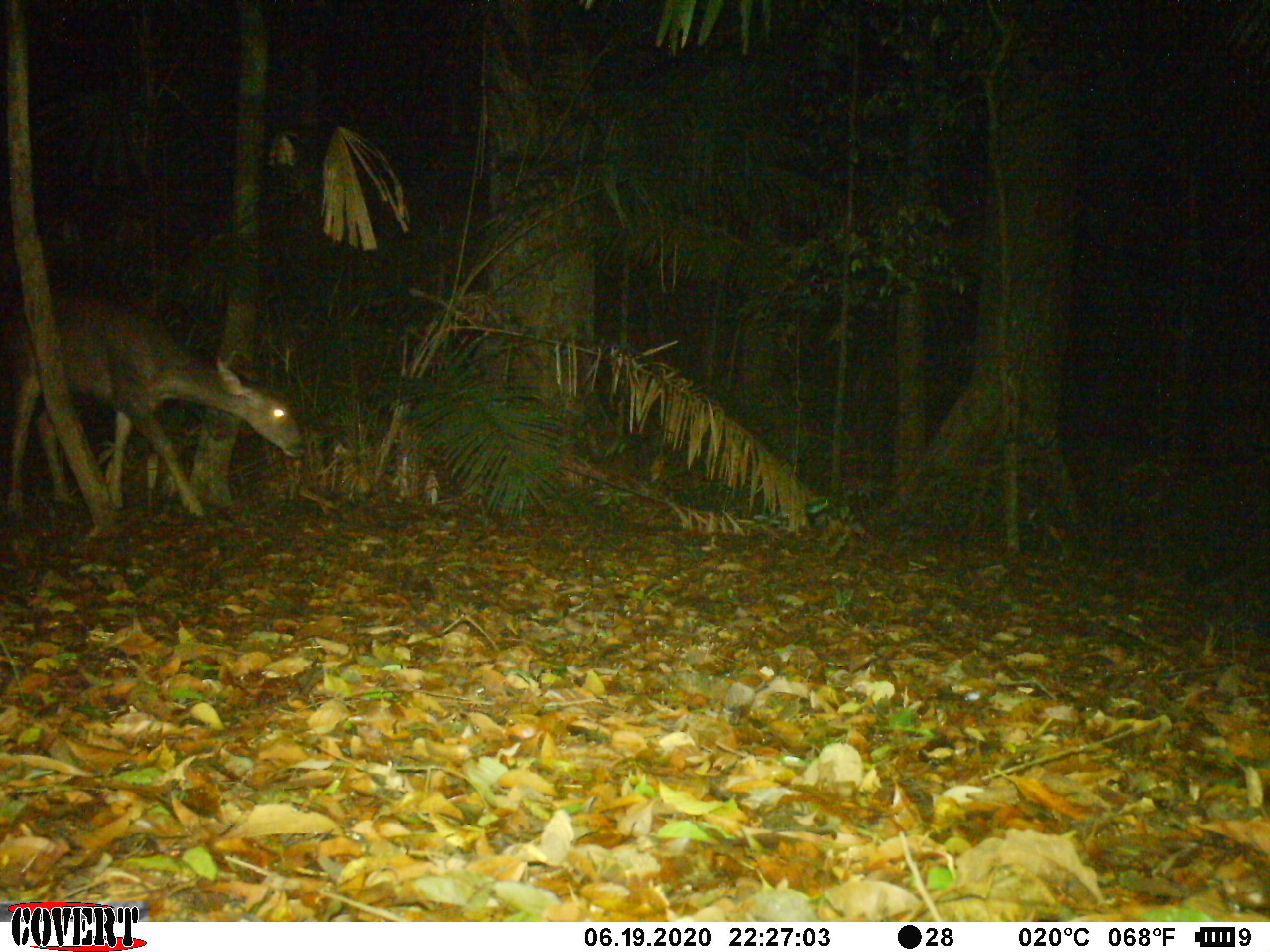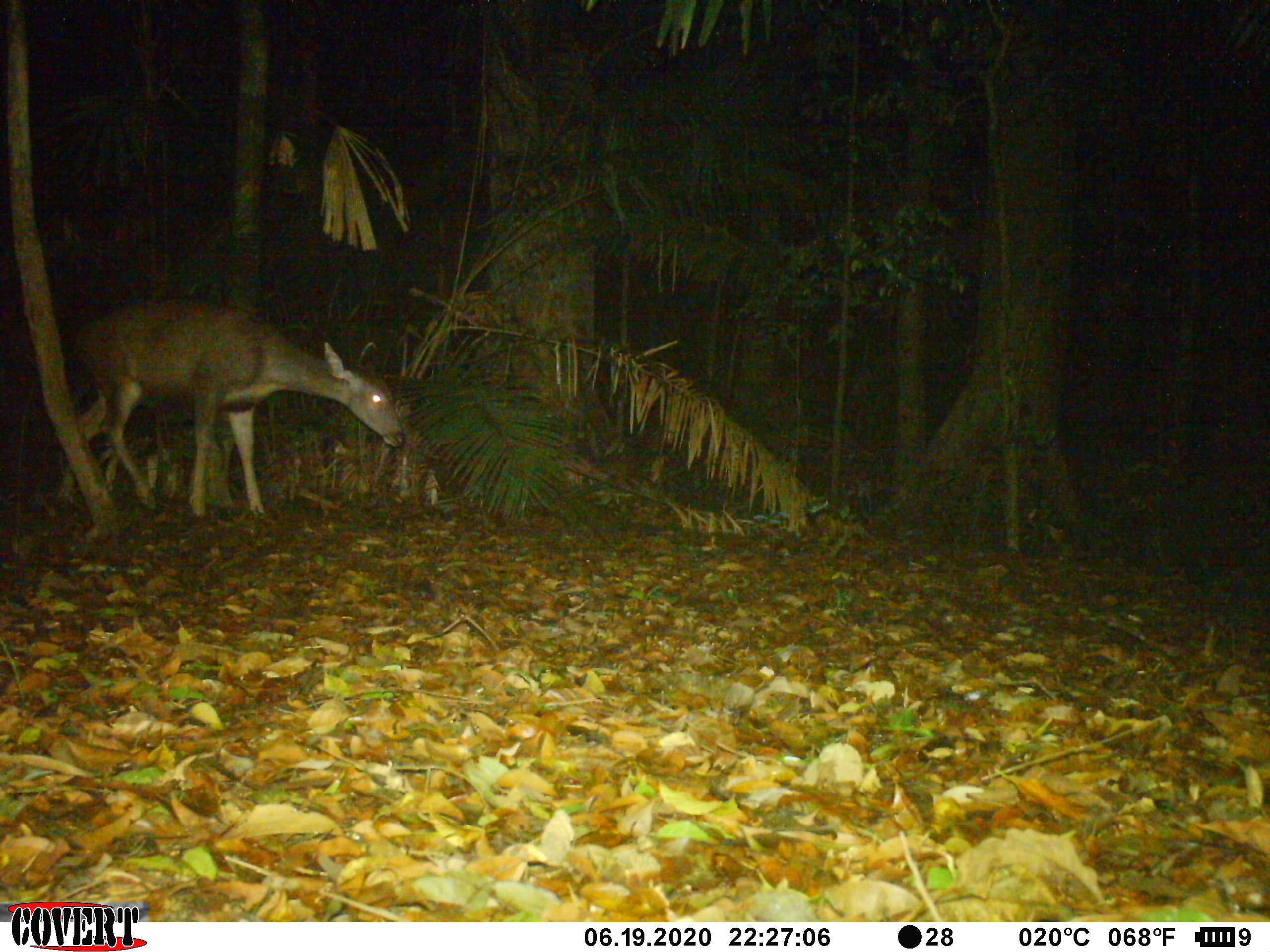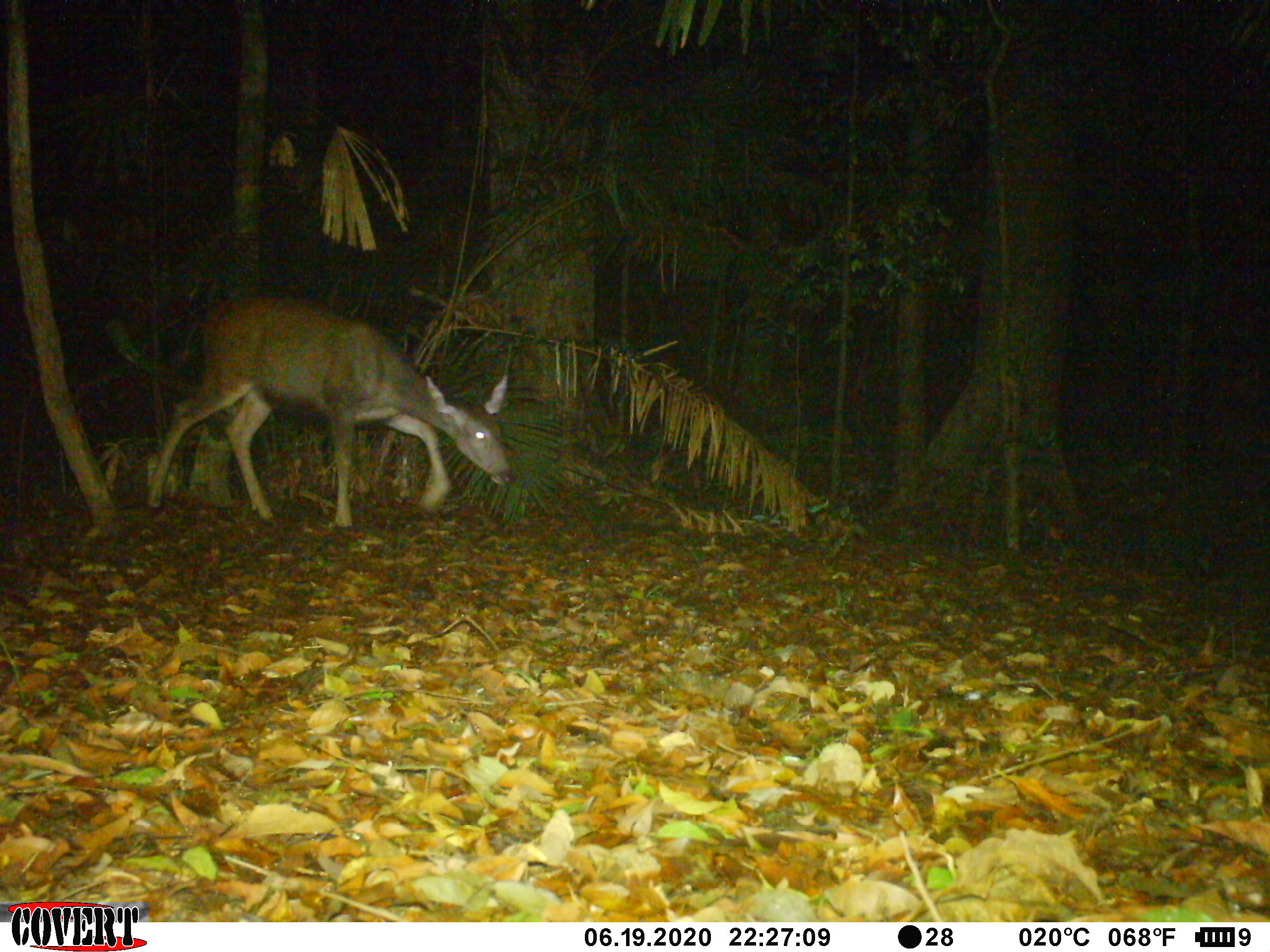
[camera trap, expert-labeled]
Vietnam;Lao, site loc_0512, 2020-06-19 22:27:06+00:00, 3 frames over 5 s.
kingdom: Animalia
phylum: Chordata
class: Mammalia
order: Artiodactyla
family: Cervidae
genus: Rusa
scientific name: Rusa unicolor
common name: sambar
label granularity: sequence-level